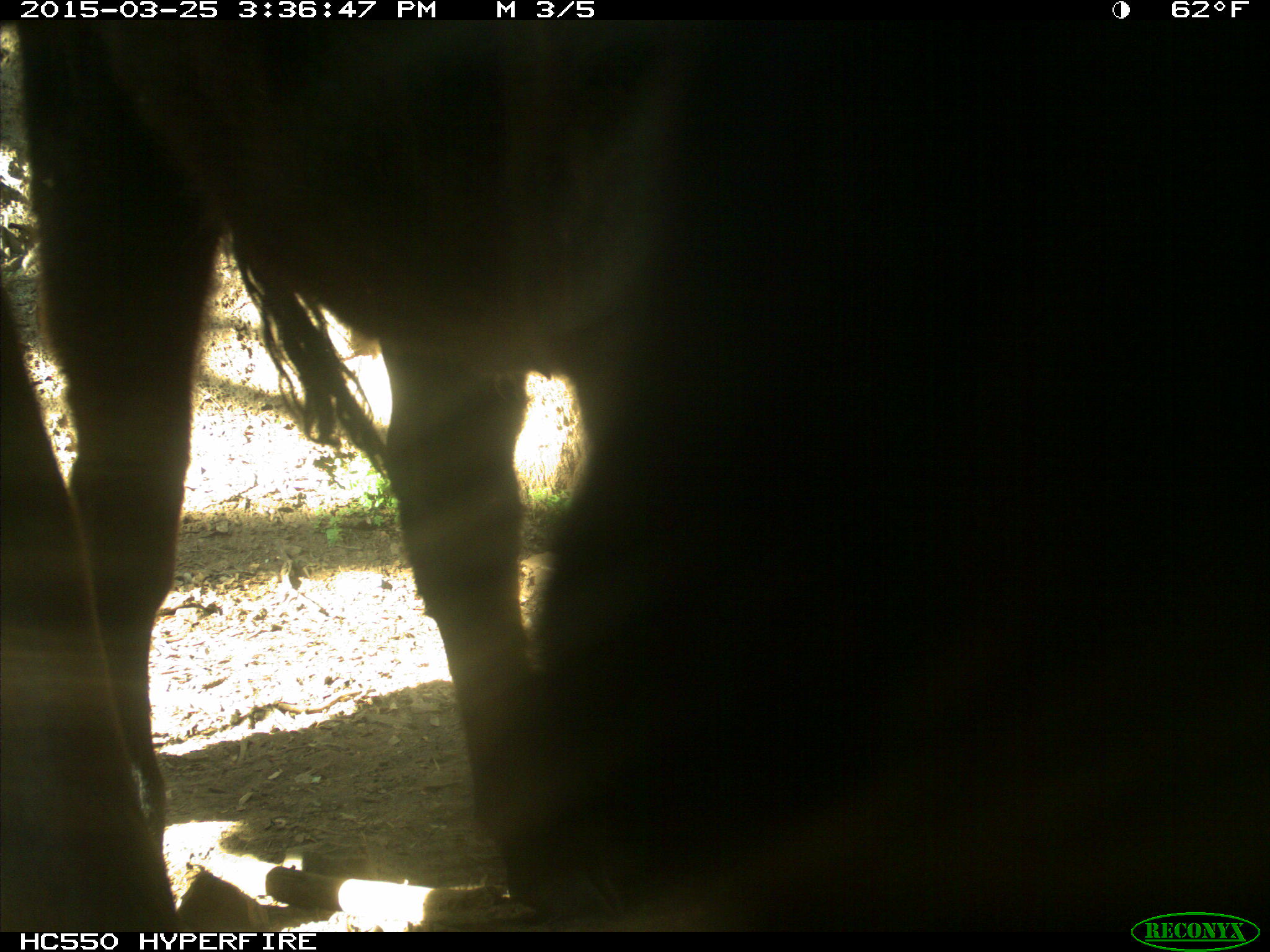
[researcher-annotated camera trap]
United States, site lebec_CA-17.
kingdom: Animalia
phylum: Chordata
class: Mammalia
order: Artiodactyla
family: Bovidae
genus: Bos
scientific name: Bos taurus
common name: domestic cow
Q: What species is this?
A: Bos taurus (domestic cow).